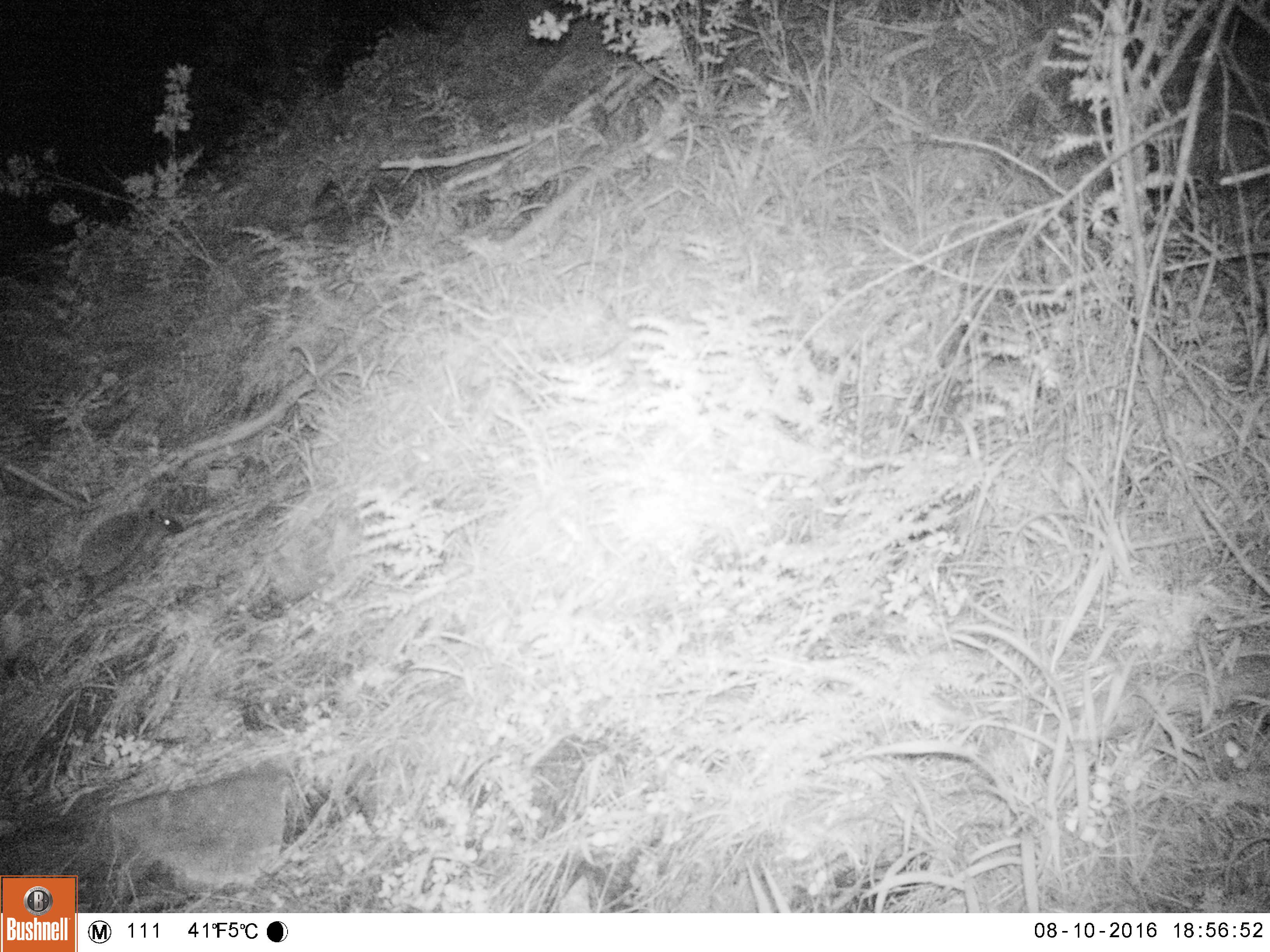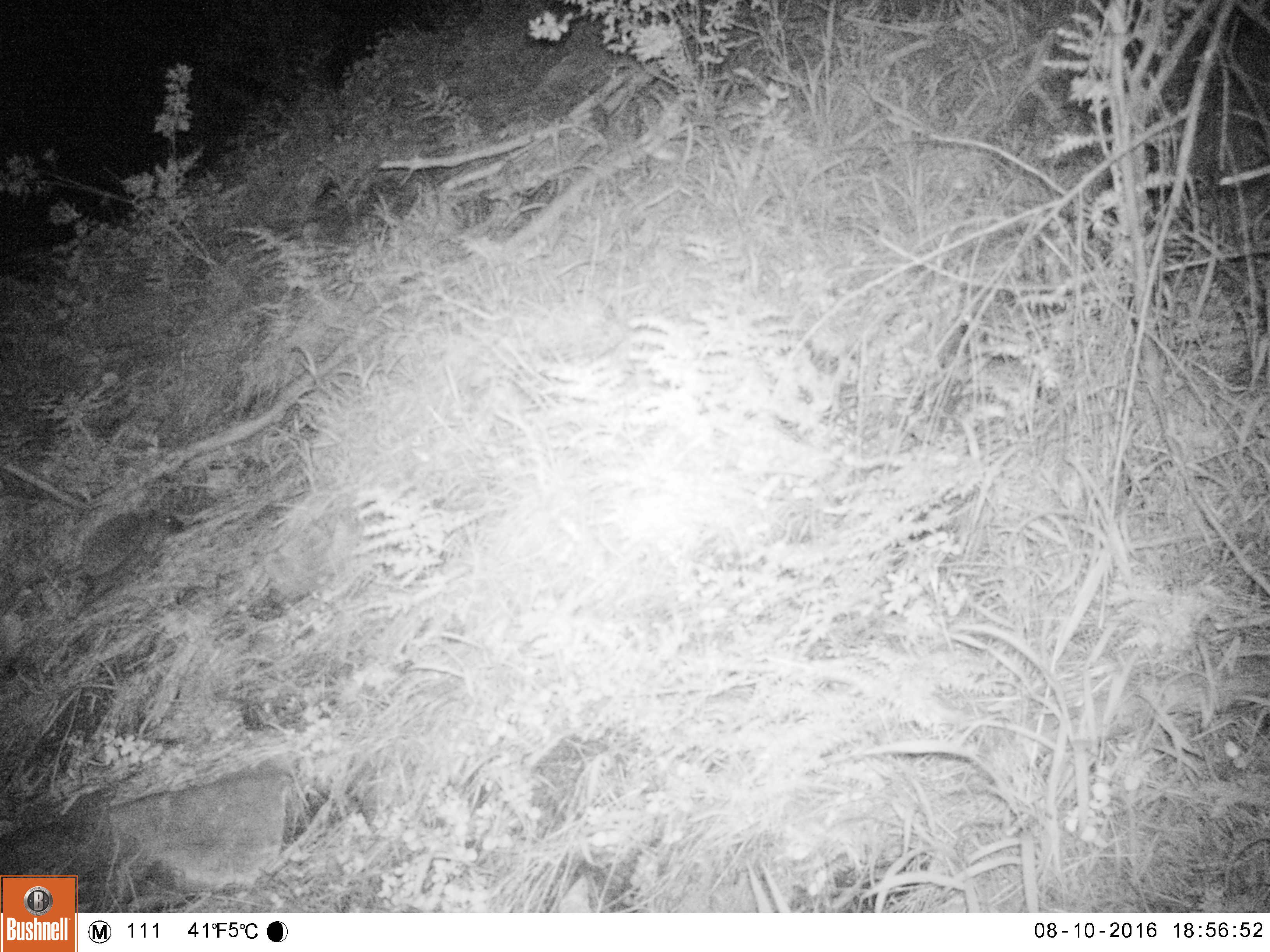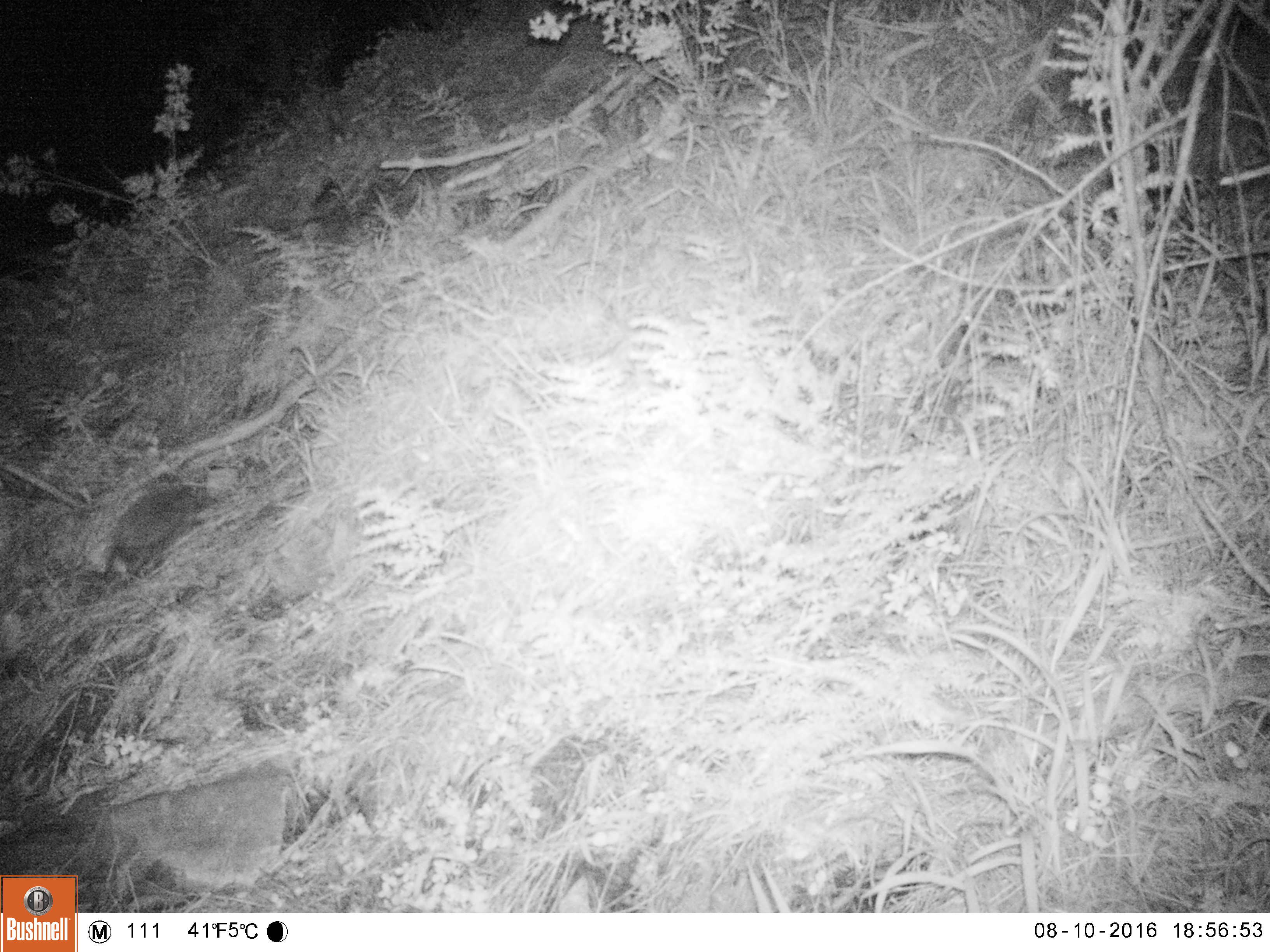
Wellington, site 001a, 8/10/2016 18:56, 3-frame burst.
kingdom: Animalia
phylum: Chordata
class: Mammalia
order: Eulipotyphla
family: Erinaceidae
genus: Erinaceus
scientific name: Erinaceus europaeus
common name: hedgehog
Hedgehog (Erinaceus europaeus).